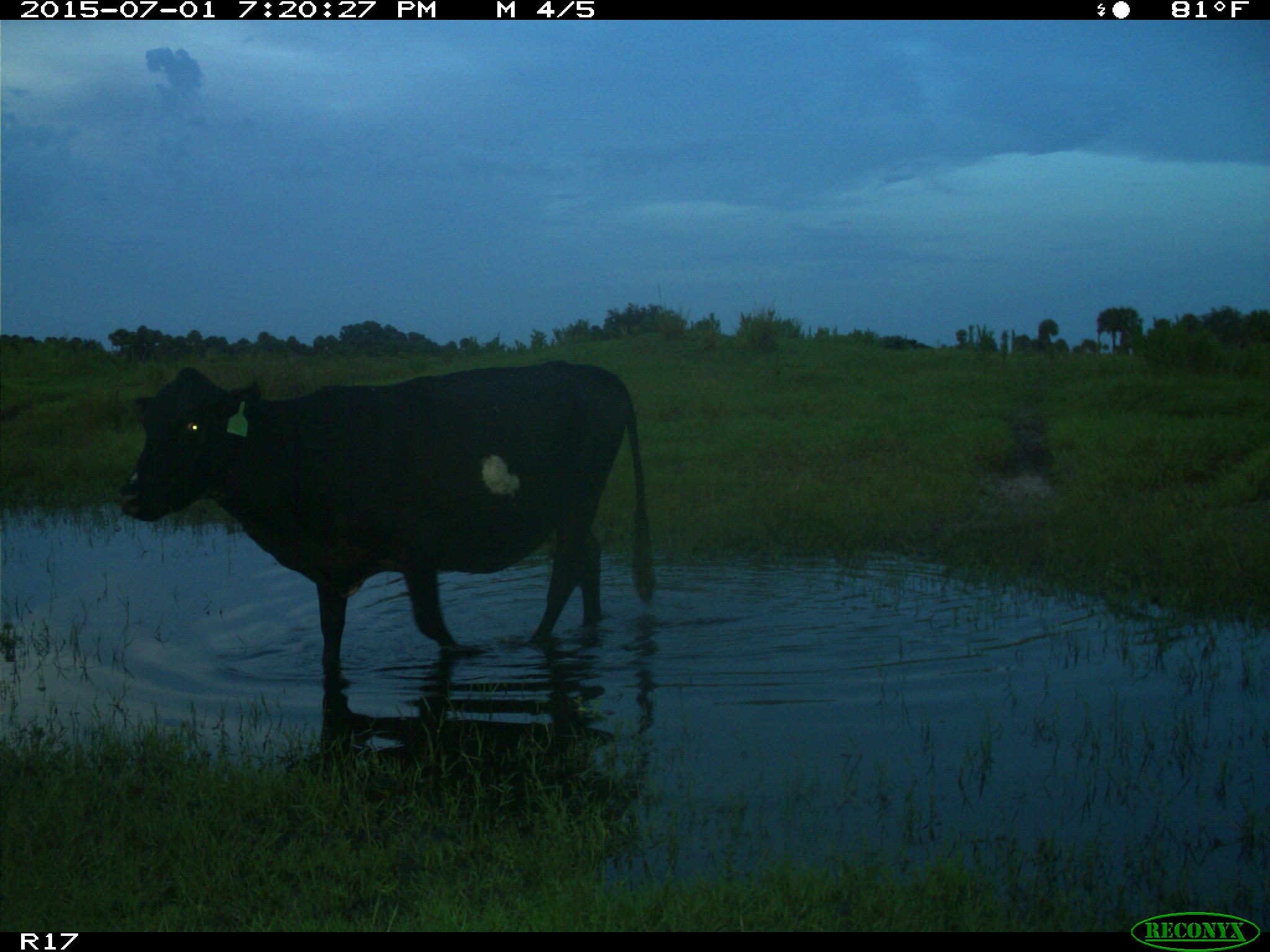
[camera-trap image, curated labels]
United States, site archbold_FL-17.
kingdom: Animalia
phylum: Chordata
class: Mammalia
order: Artiodactyla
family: Bovidae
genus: Bos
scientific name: Bos taurus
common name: domestic cow